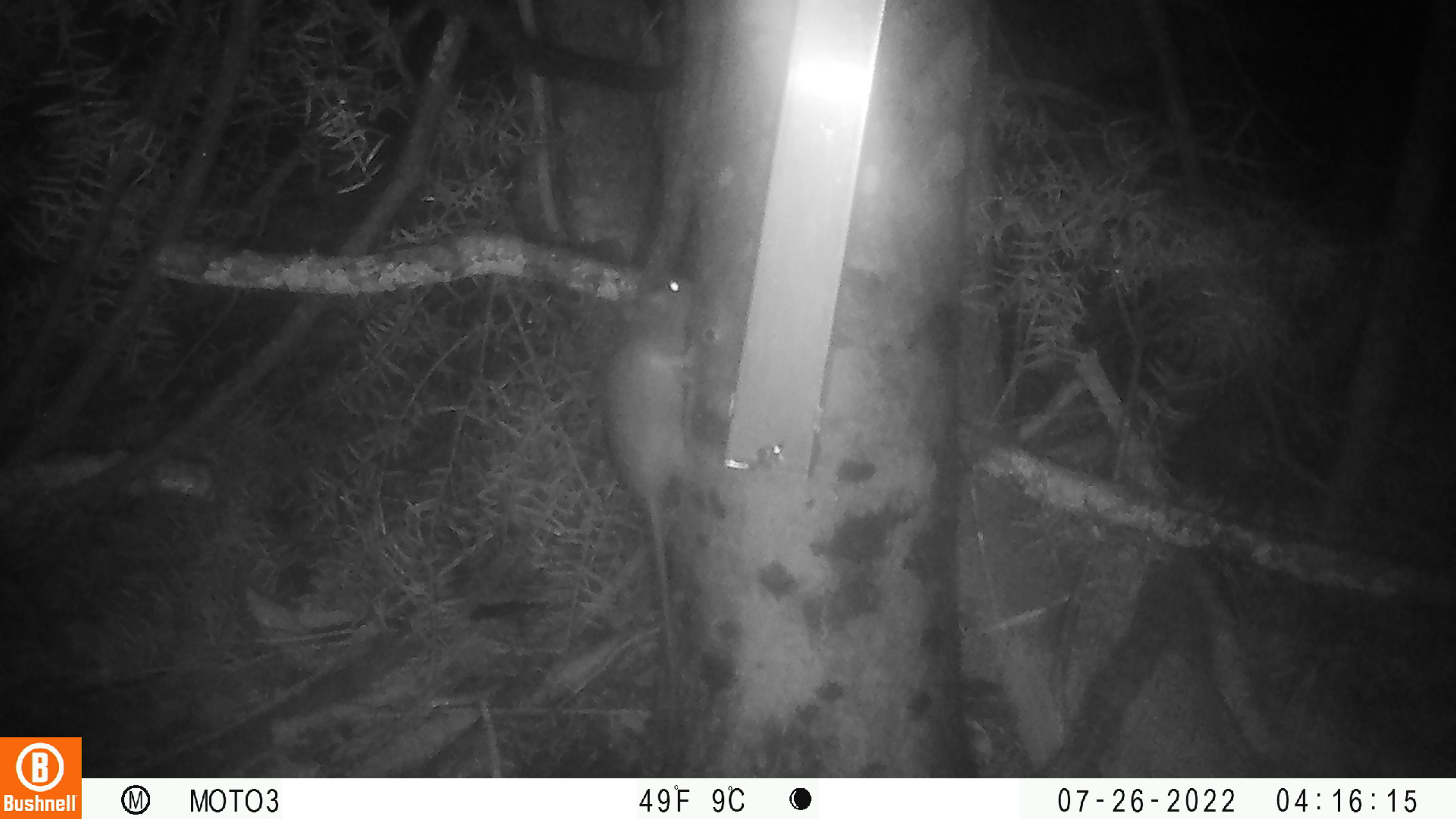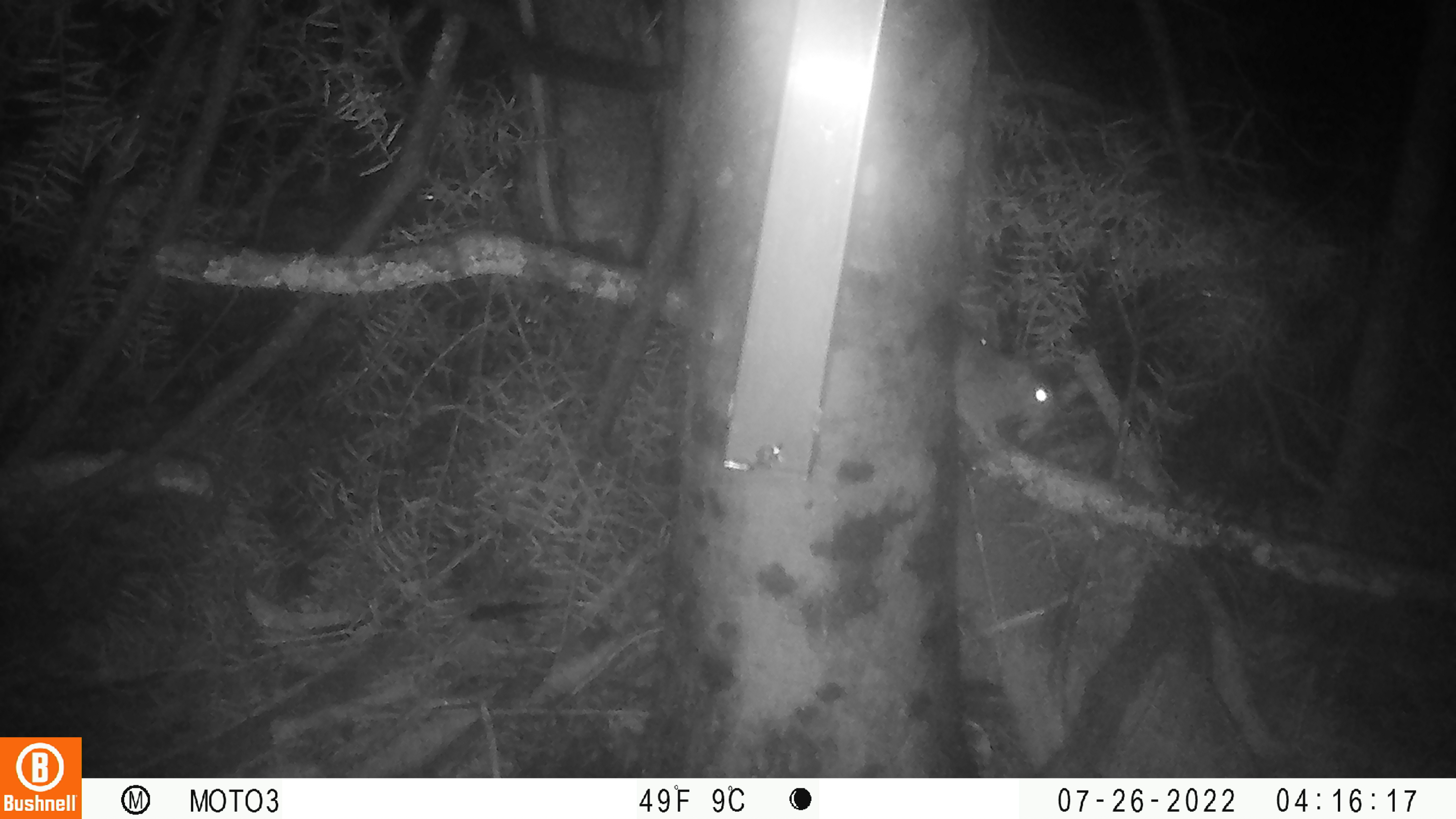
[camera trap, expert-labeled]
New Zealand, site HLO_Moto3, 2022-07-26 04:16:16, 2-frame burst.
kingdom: Animalia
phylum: Chordata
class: Mammalia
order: Rodentia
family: Muridae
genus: Rattus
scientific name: Rattus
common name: rat